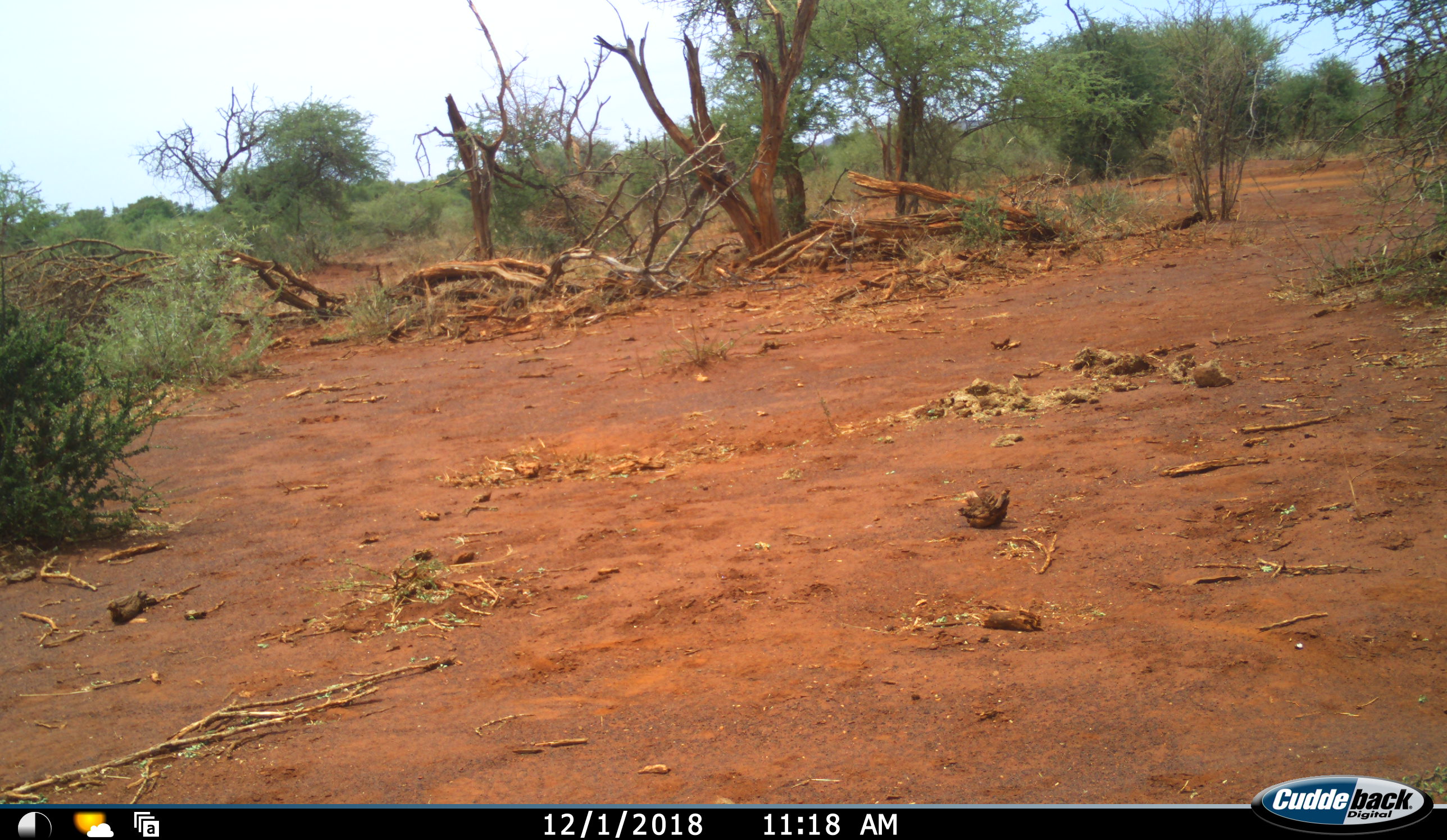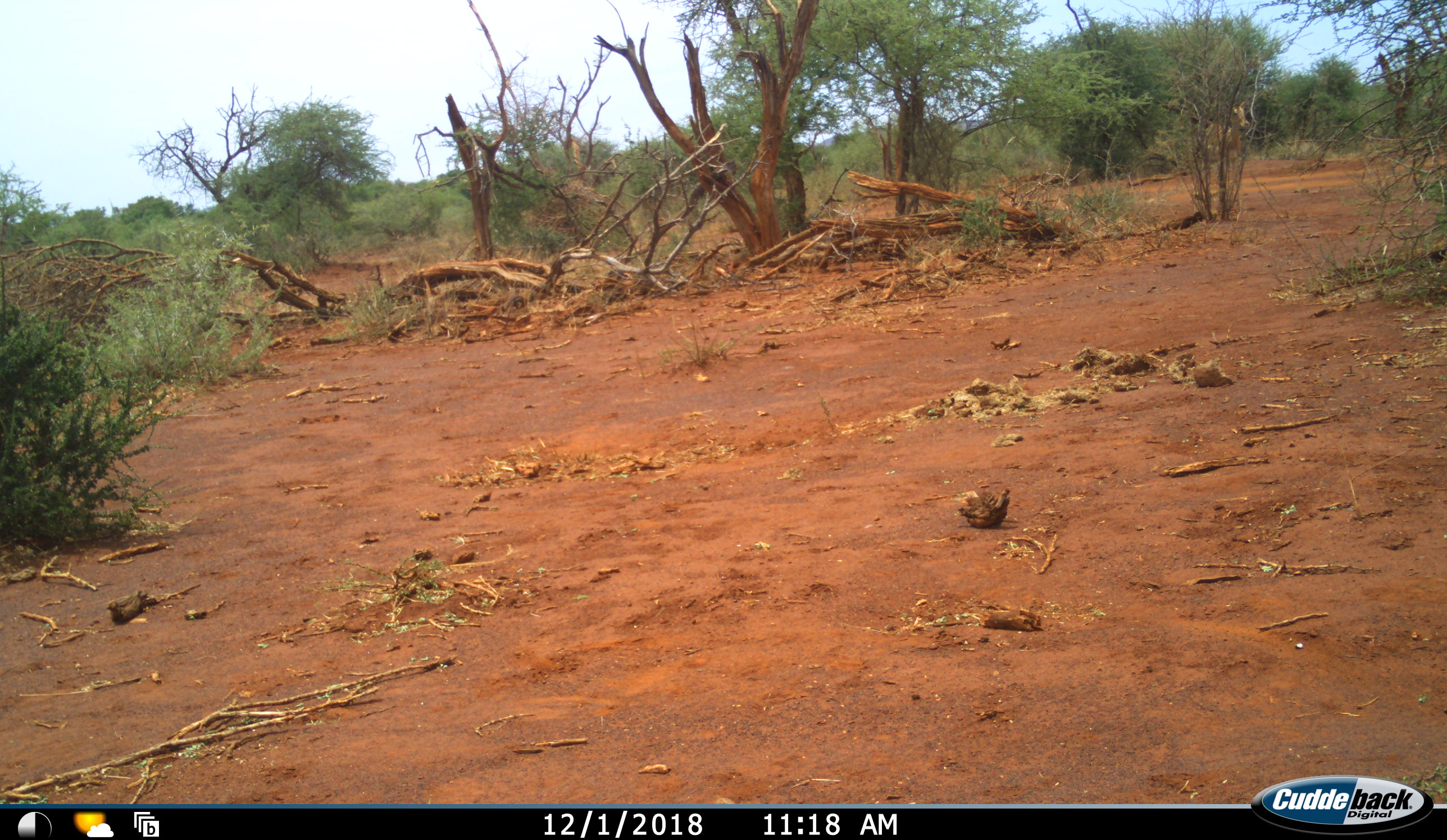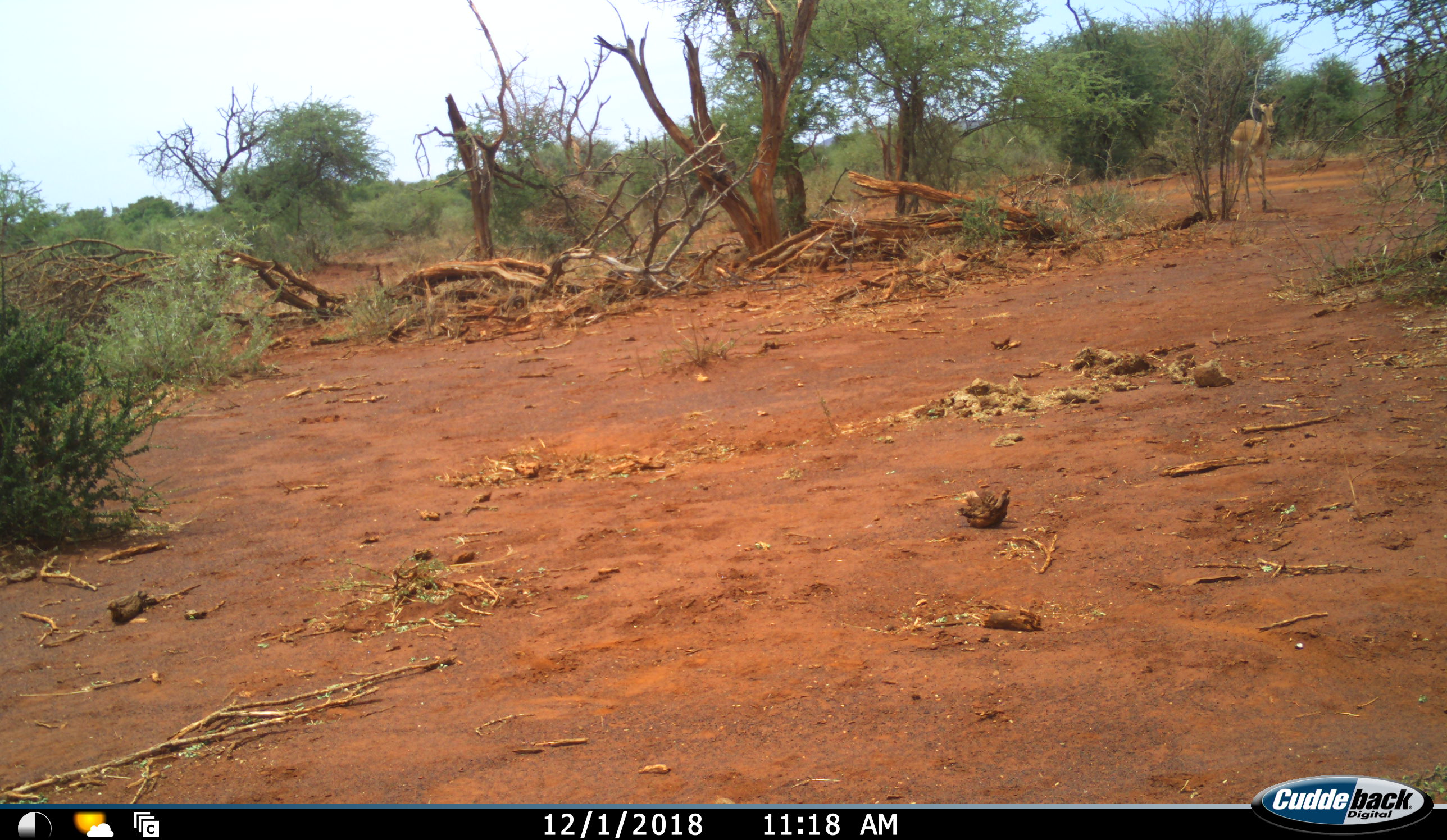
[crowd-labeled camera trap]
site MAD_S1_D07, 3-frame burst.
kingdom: Animalia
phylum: Chordata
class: Mammalia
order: Artiodactyla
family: Bovidae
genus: Aepyceros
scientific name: Aepyceros melampus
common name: impala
Impala (Aepyceros melampus), count 1. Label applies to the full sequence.